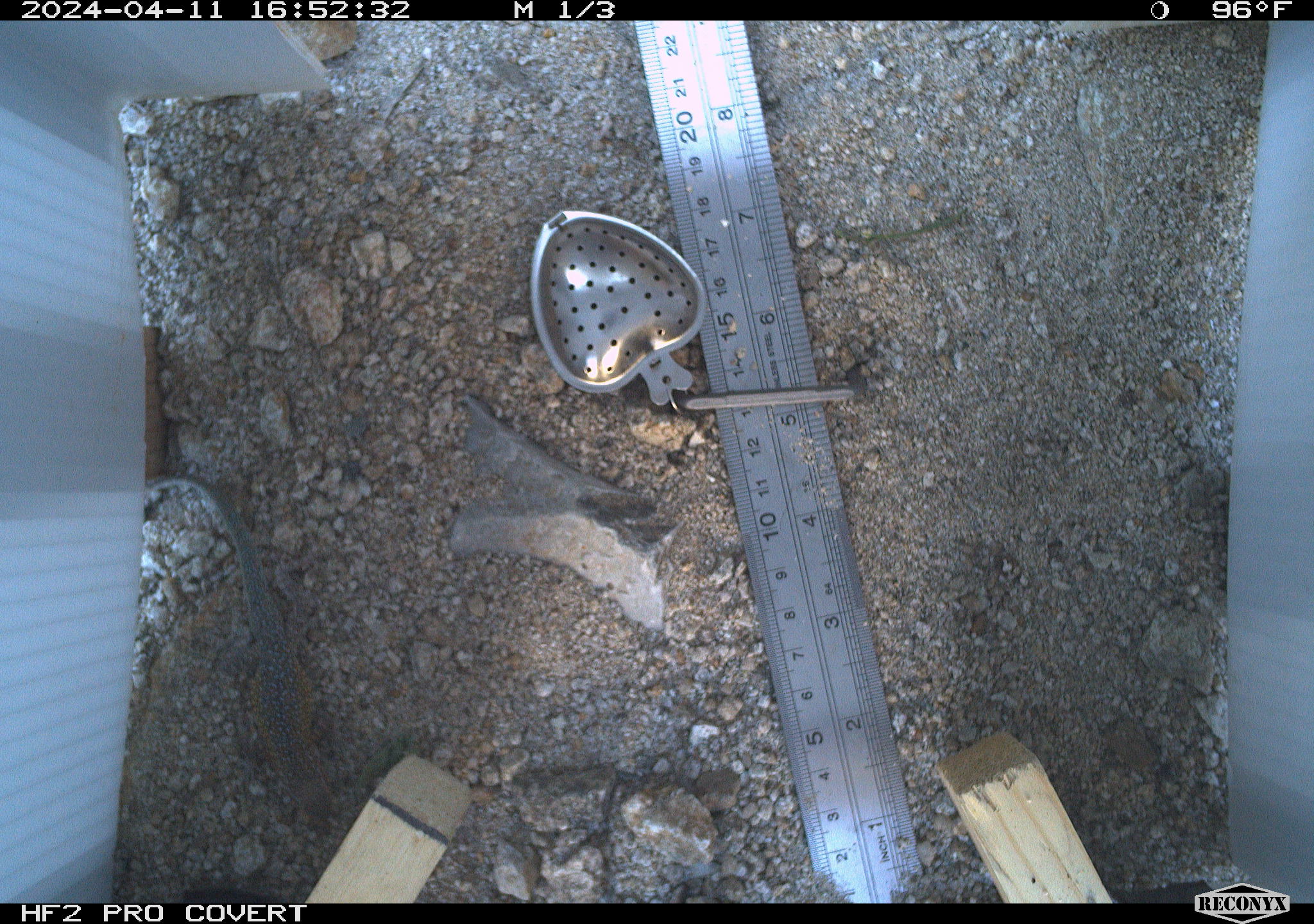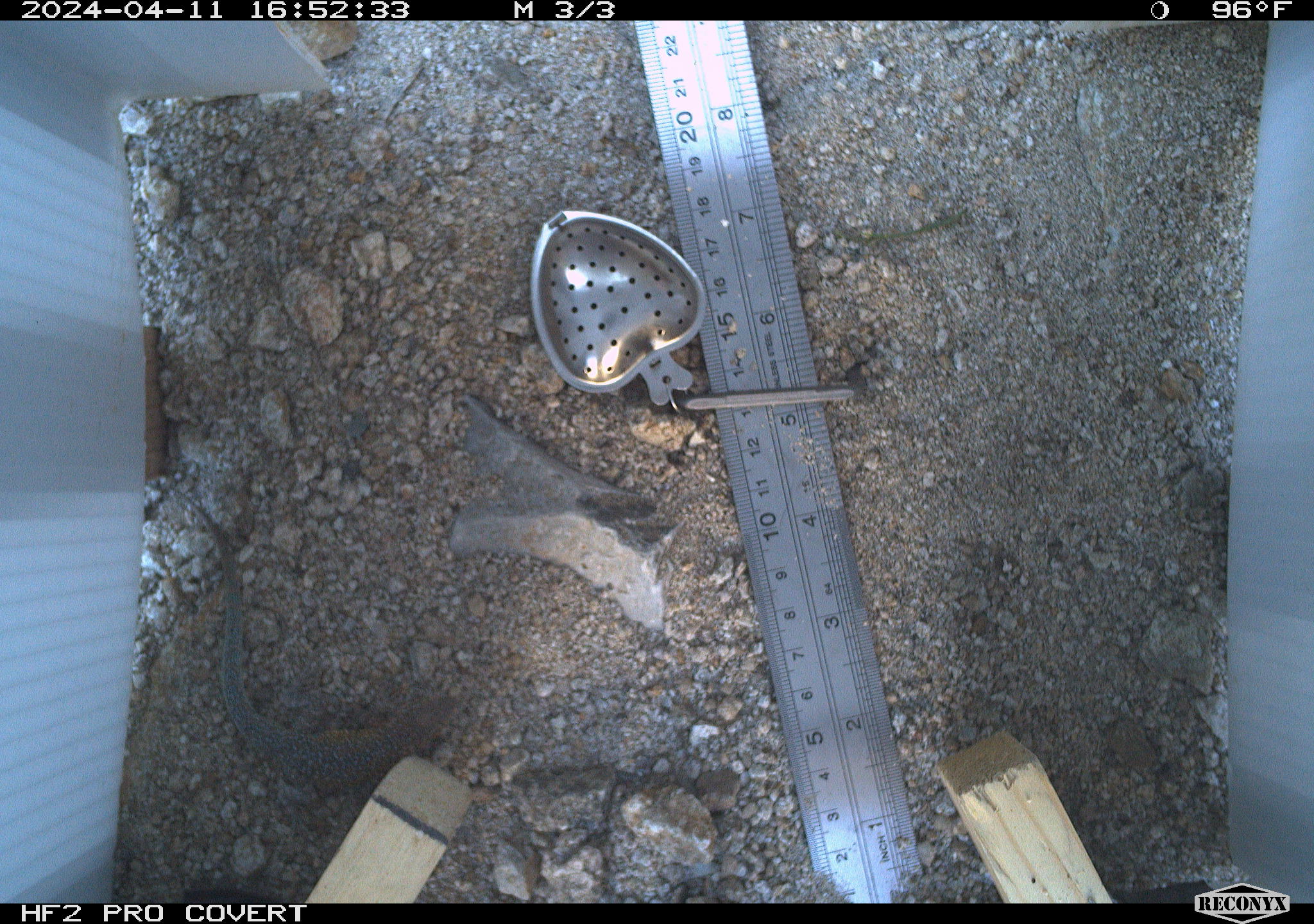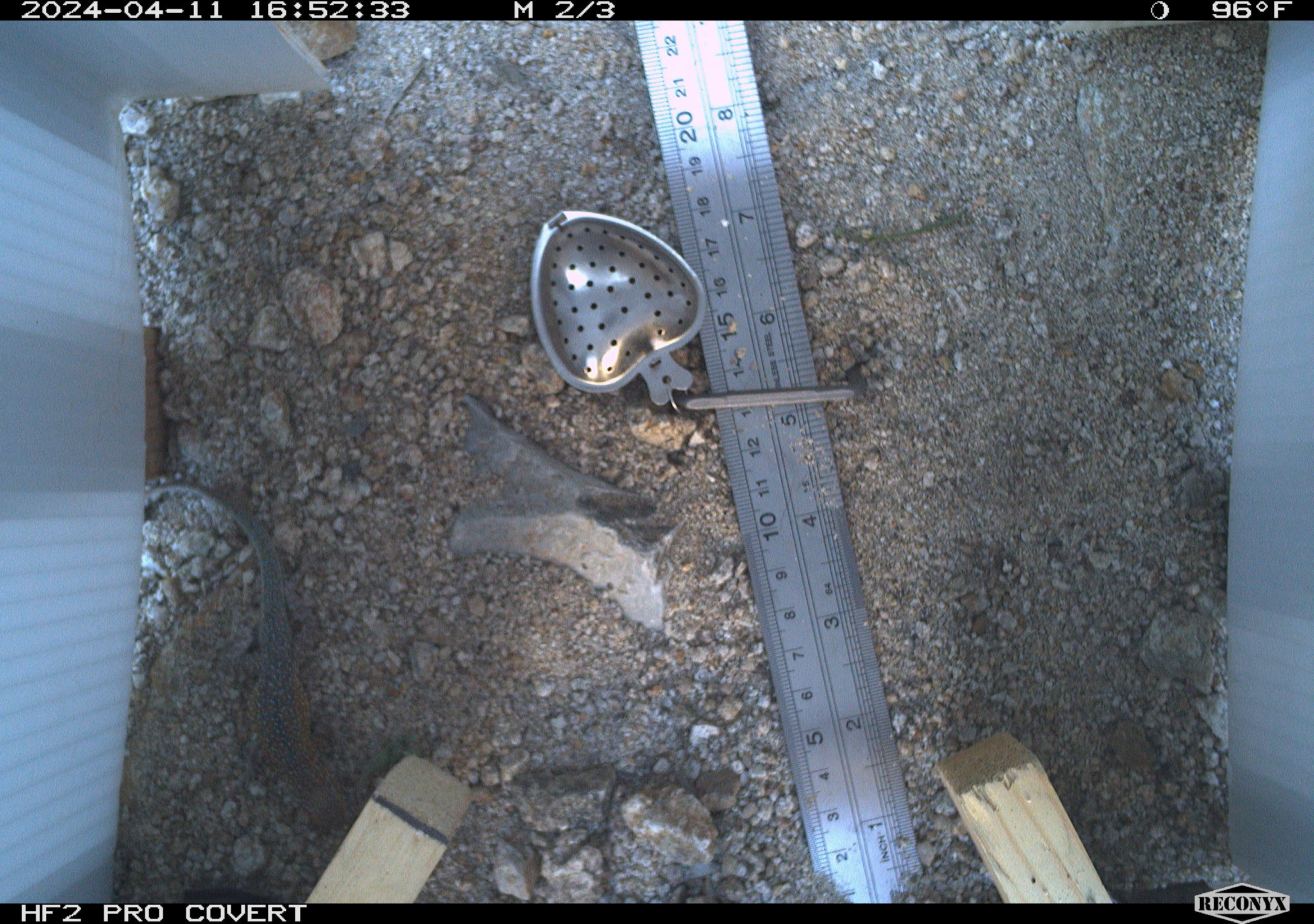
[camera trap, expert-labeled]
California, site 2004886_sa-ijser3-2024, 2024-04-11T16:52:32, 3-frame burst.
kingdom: Animalia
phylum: Chordata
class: Reptilia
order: Squamata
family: Phrynosomatidae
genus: Uta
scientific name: Uta stansburiana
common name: common side-blotched lizard